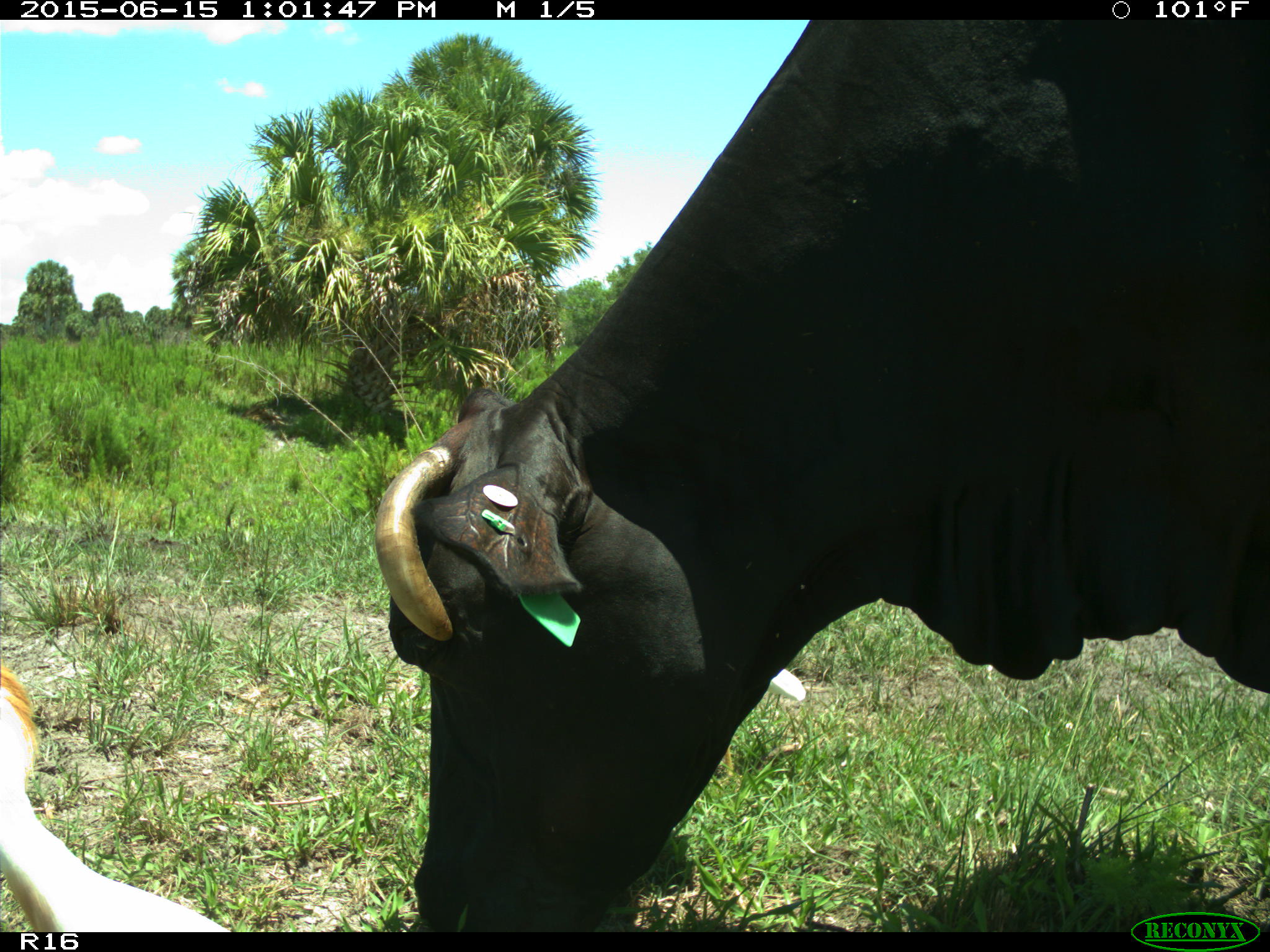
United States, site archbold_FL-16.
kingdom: Animalia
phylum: Chordata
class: Mammalia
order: Artiodactyla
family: Bovidae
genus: Bos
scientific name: Bos taurus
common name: domestic cow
Bos taurus (domestic cow).